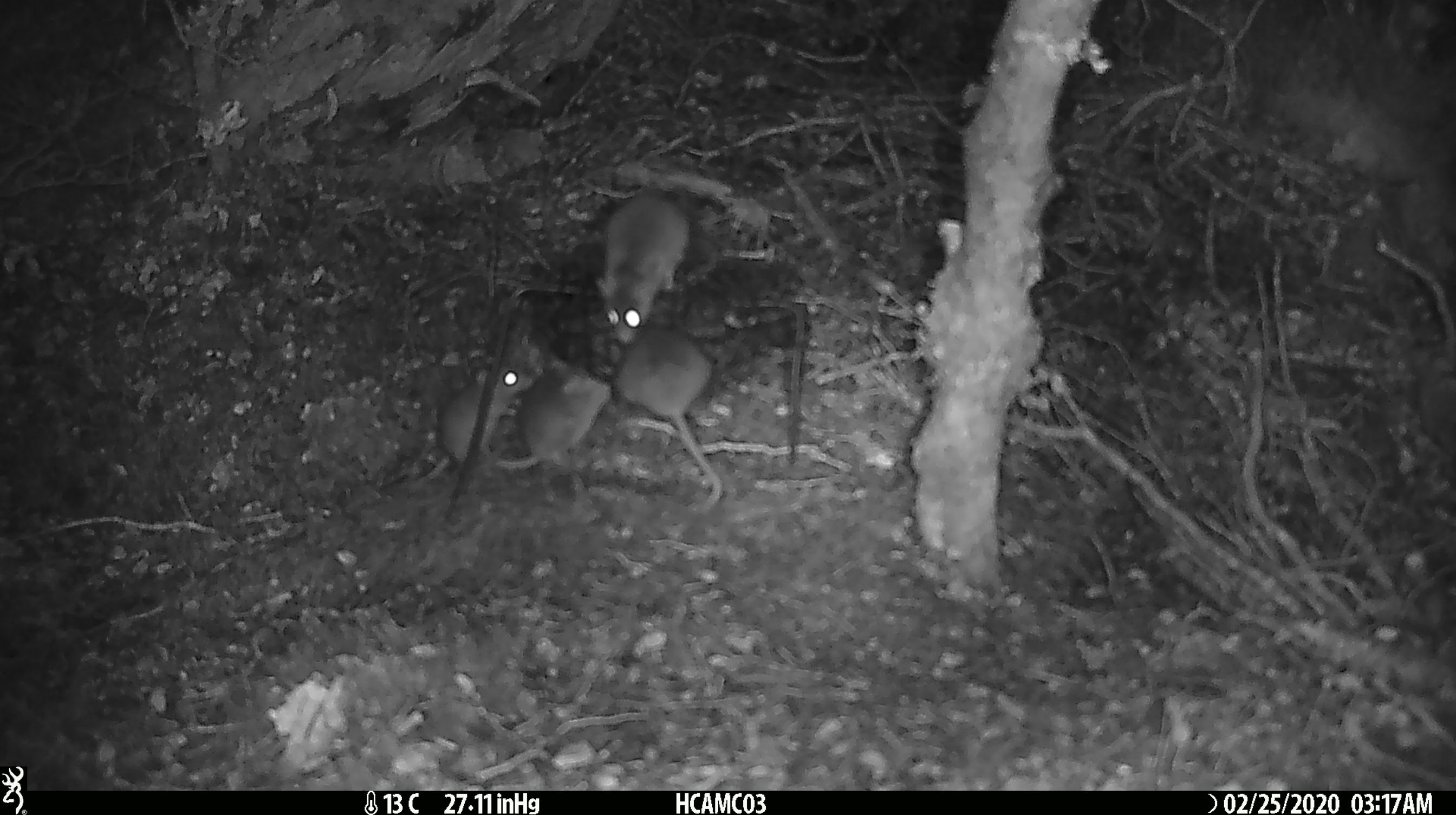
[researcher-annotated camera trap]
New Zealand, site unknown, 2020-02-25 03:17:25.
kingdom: Animalia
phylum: Chordata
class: Mammalia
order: Rodentia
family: Muridae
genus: Mus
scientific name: Mus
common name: mouse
Mouse (Mus).